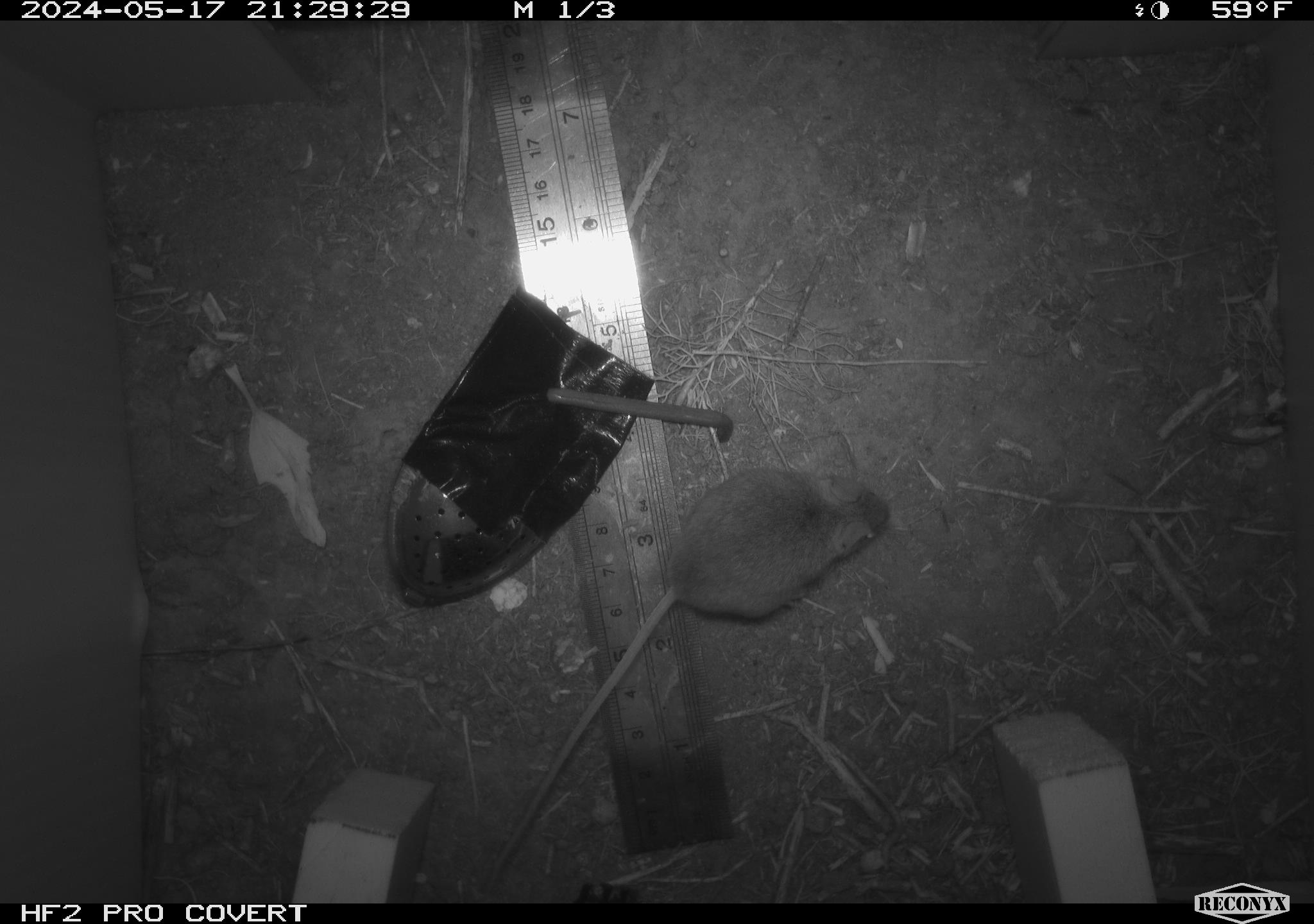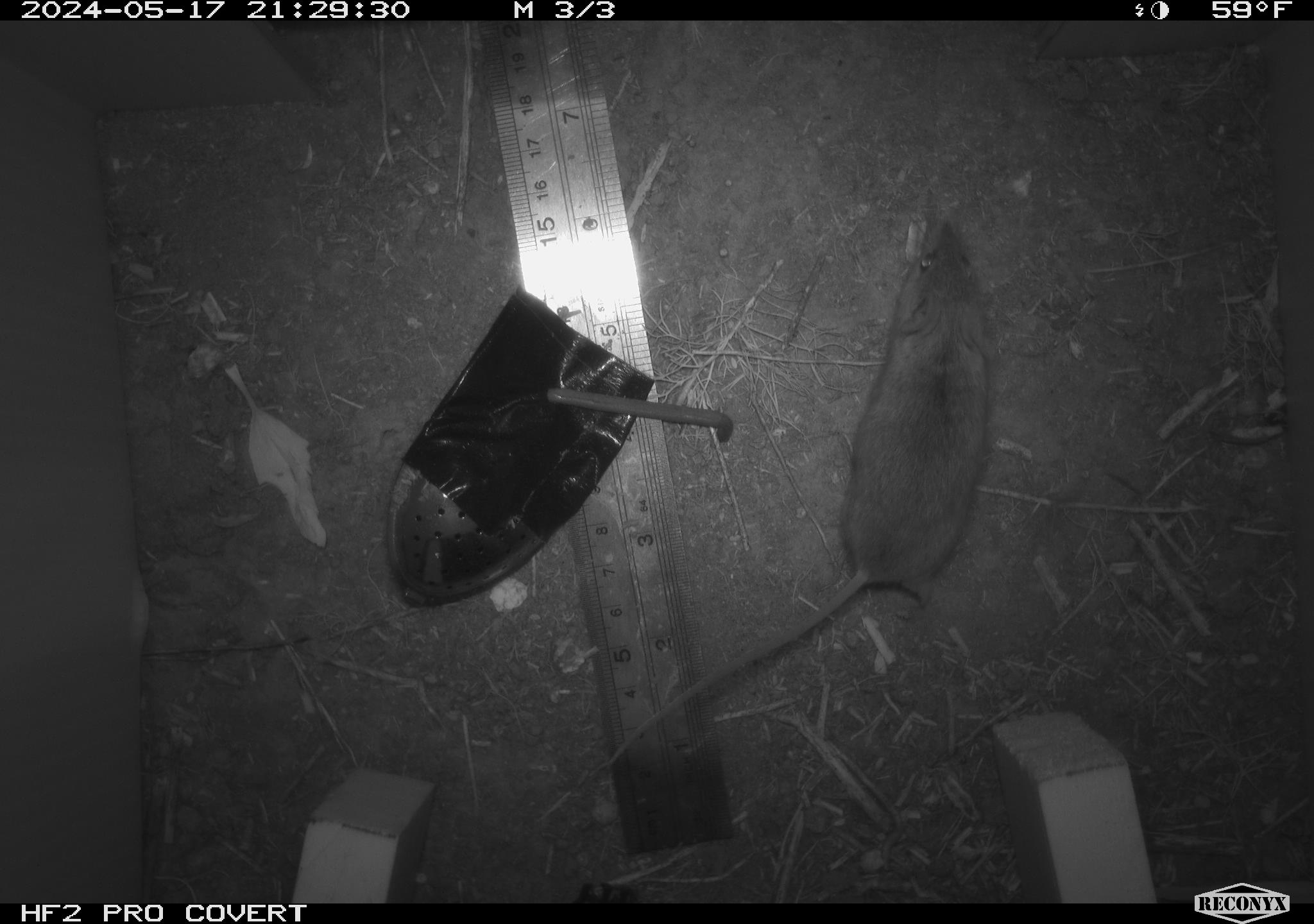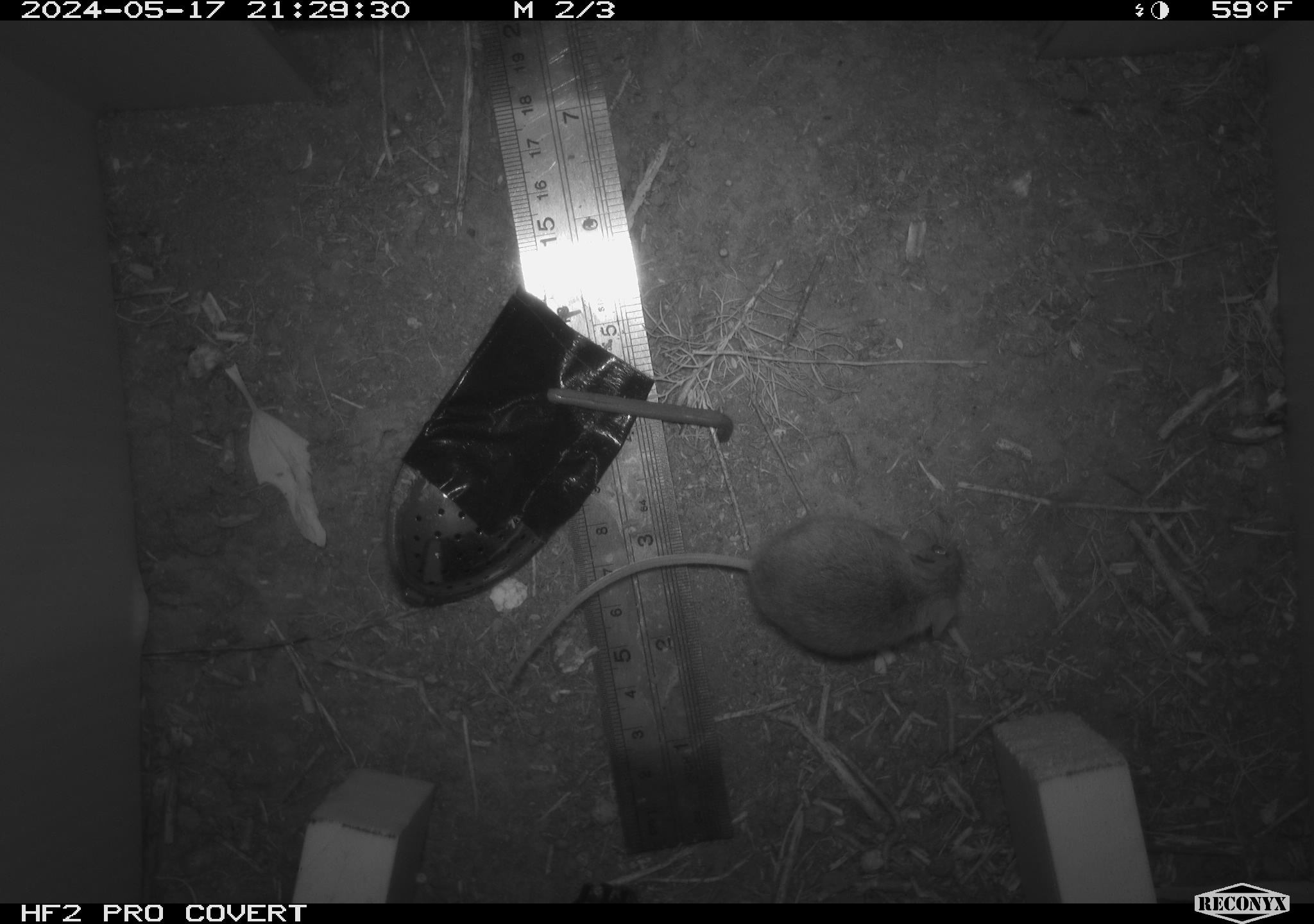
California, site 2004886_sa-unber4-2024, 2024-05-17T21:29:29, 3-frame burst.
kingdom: Animalia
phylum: Chordata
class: Mammalia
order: Rodentia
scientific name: Rodentia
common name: mouse species